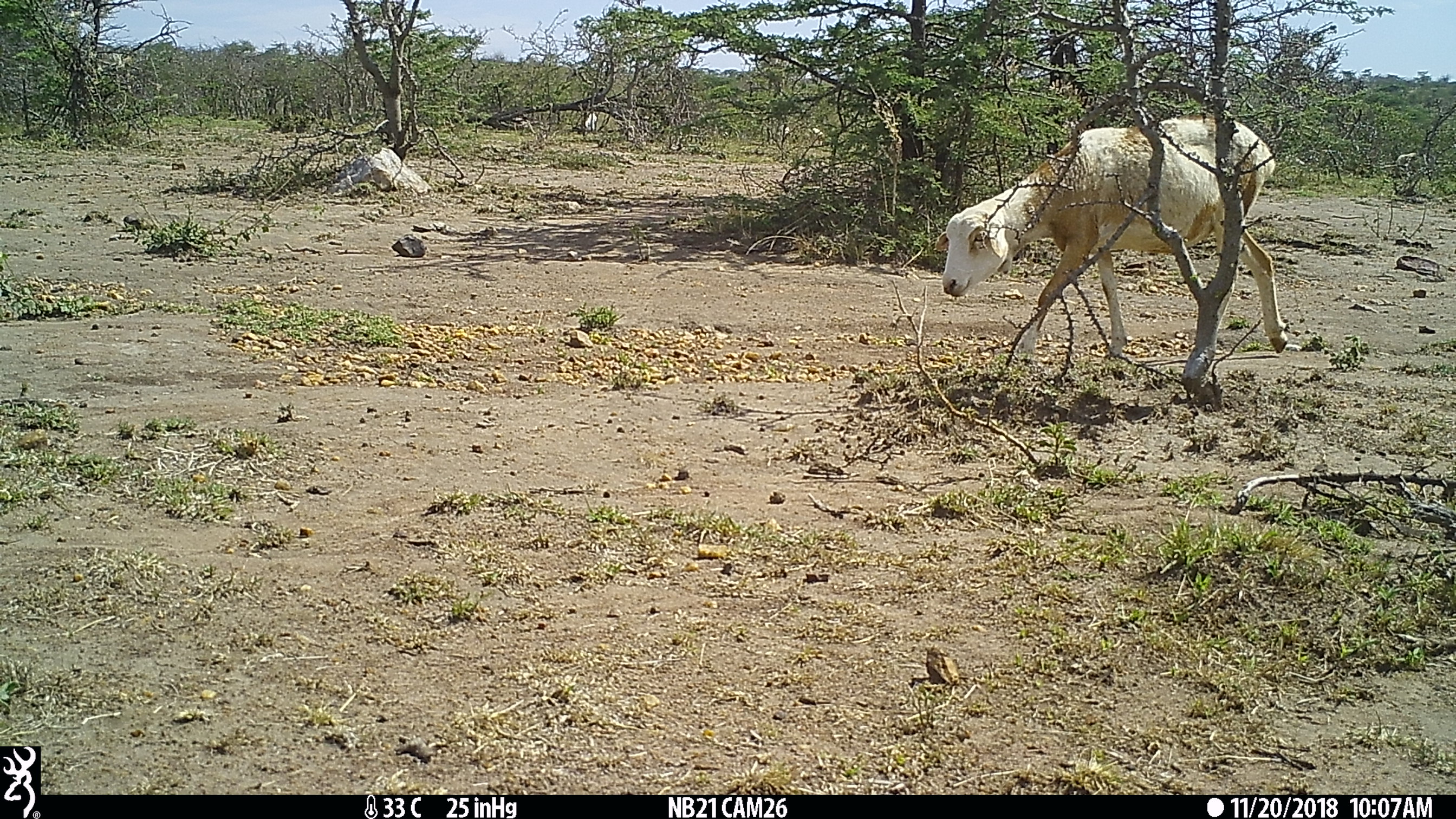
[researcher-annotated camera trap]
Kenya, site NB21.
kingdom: Animalia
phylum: Chordata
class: Mammalia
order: Artiodactyla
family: Bovidae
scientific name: Bovidae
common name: sheep or goat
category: shoat